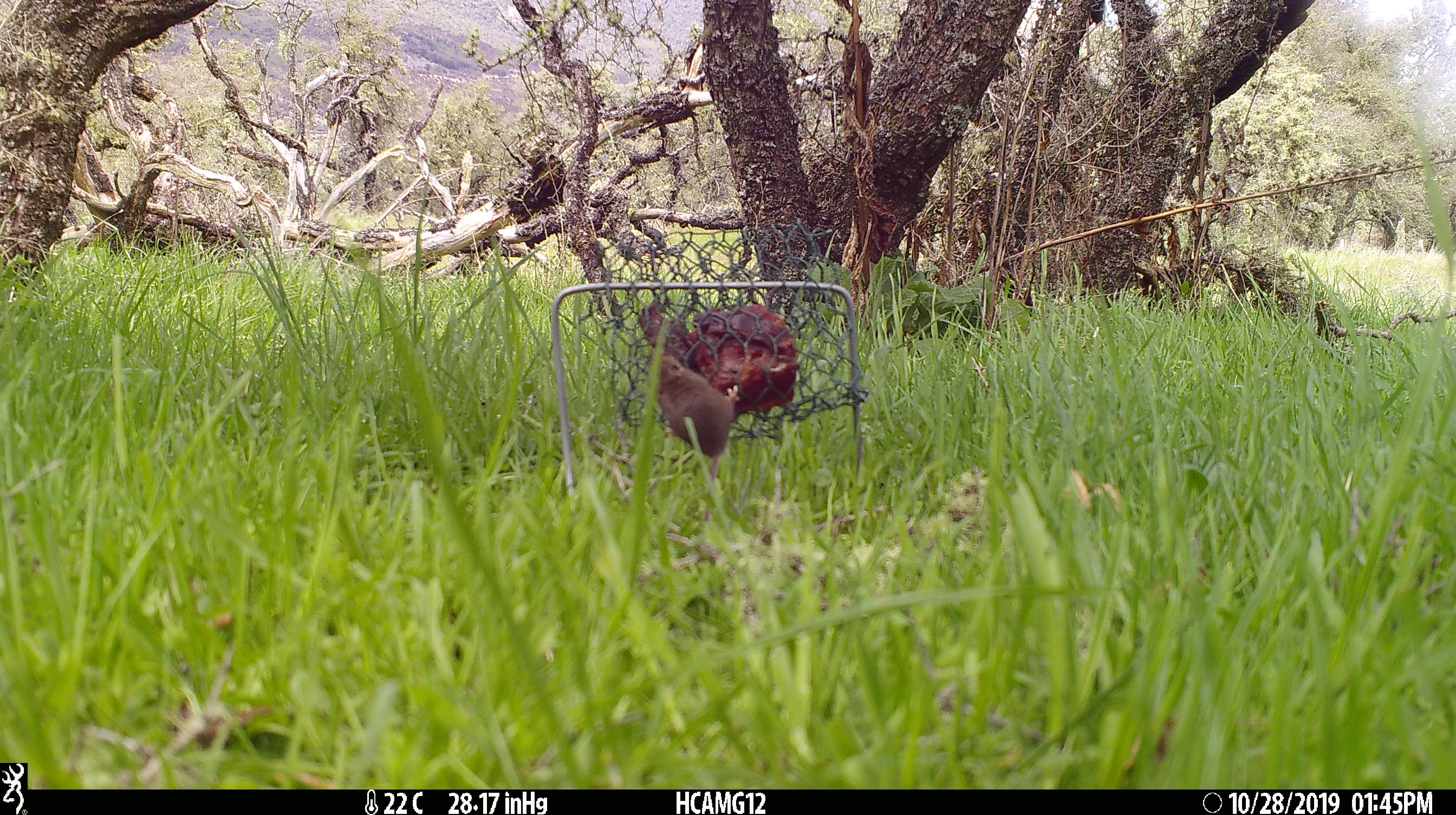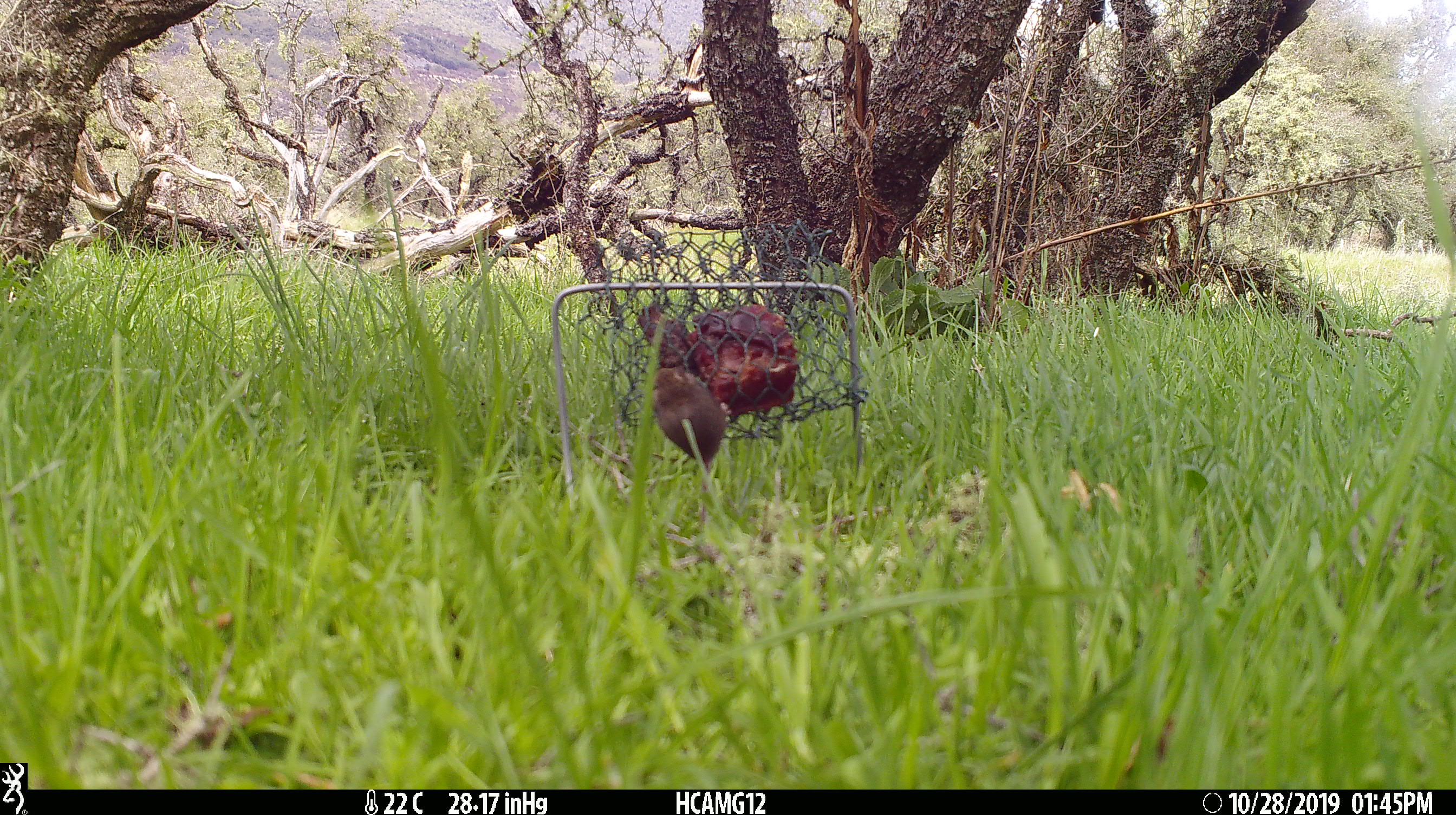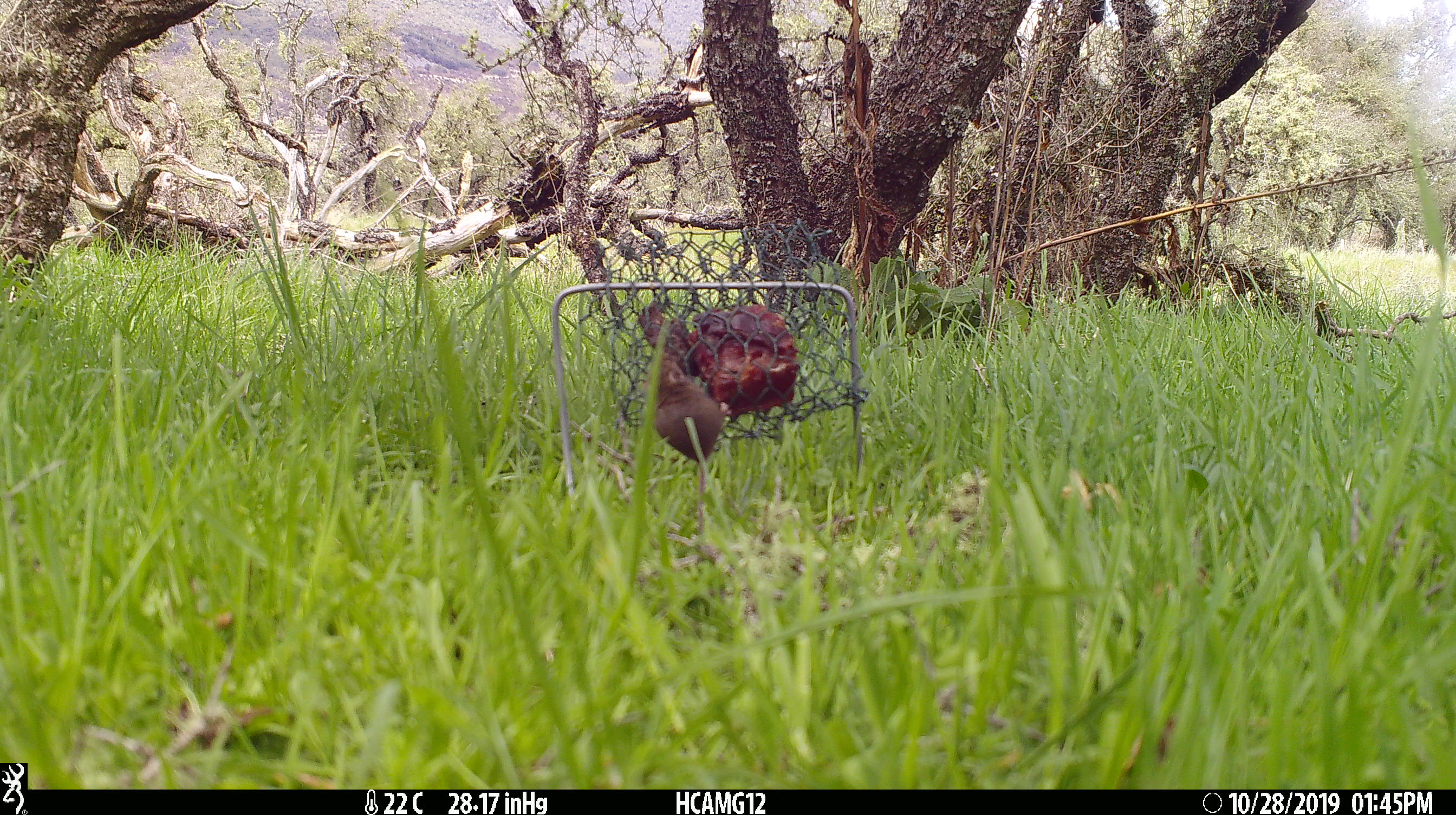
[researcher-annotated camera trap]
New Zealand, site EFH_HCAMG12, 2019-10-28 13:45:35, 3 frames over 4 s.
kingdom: Animalia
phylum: Chordata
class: Mammalia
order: Rodentia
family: Muridae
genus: Mus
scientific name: Mus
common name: mouse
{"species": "mouse (Mus)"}